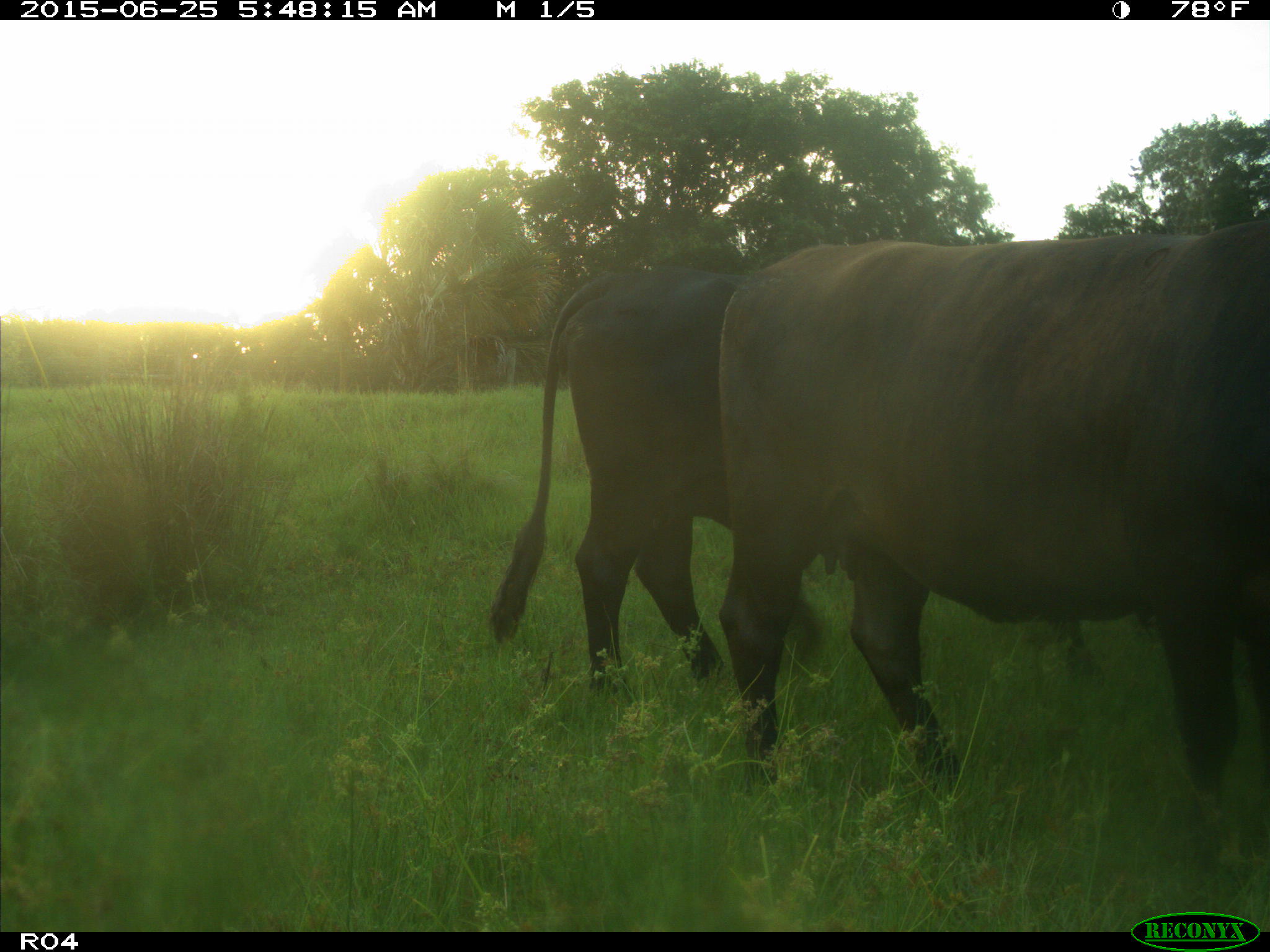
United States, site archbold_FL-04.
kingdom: Animalia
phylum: Chordata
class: Mammalia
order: Artiodactyla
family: Bovidae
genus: Bos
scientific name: Bos taurus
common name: domestic cow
Bos taurus (domestic cow).